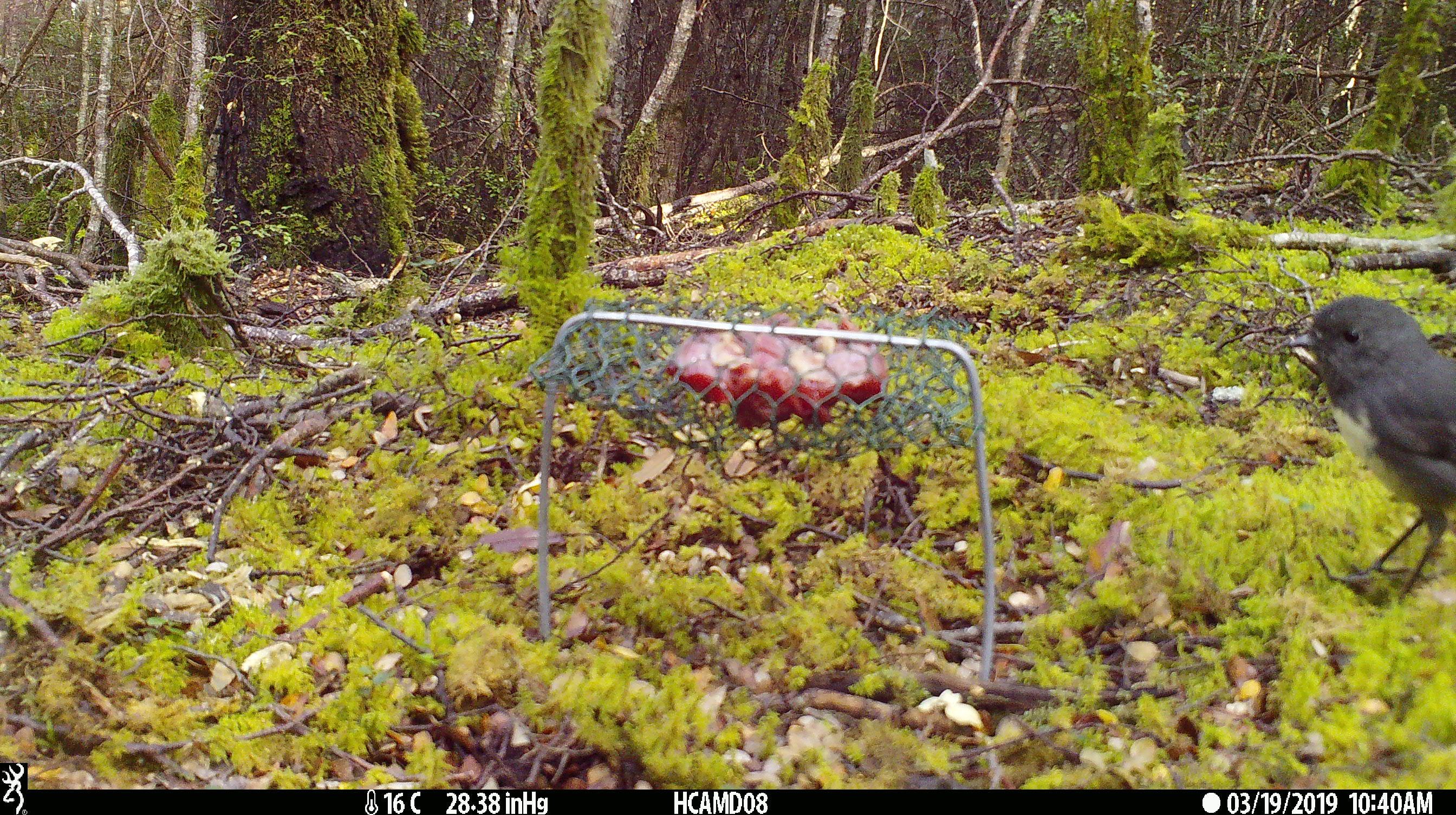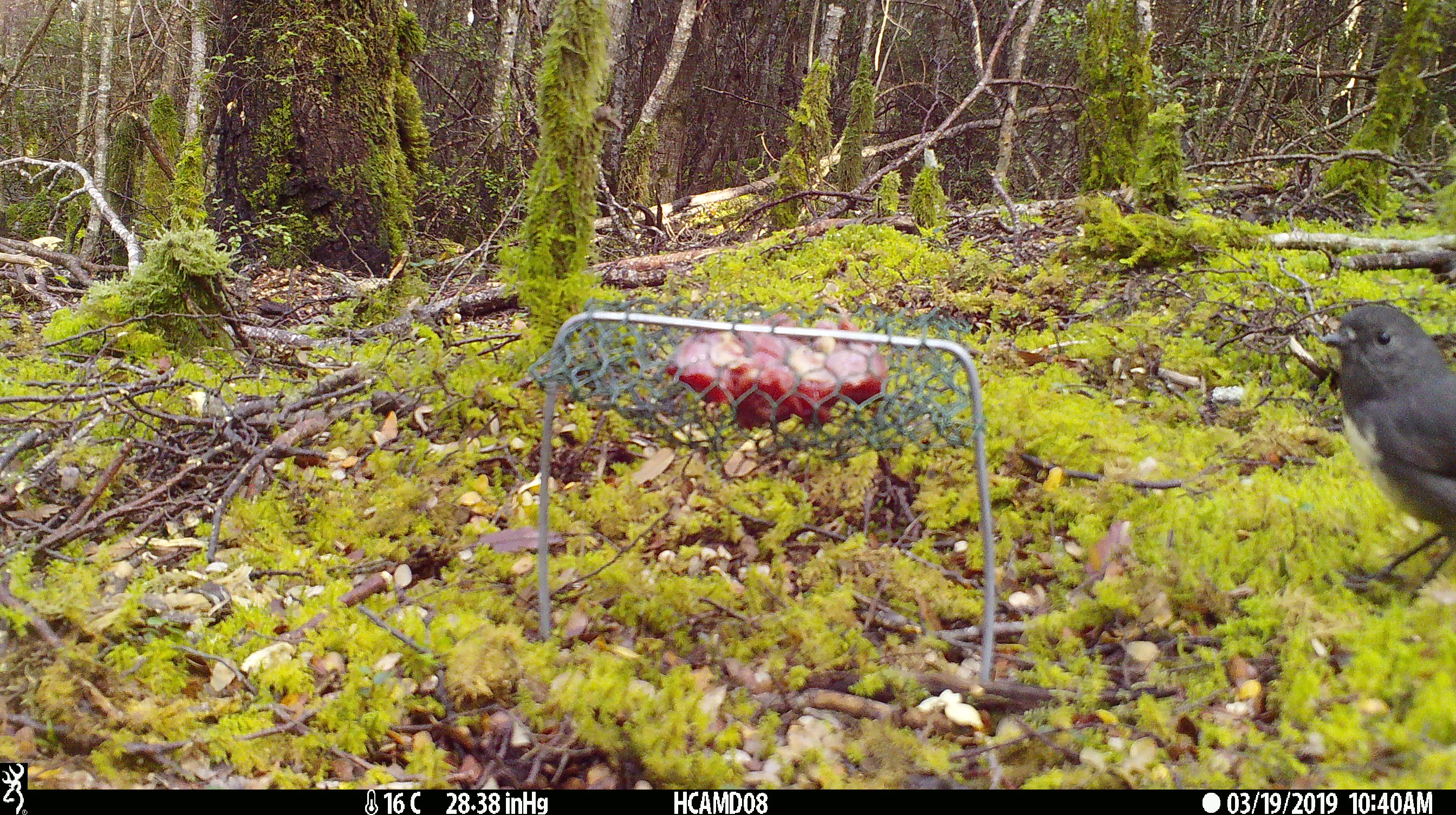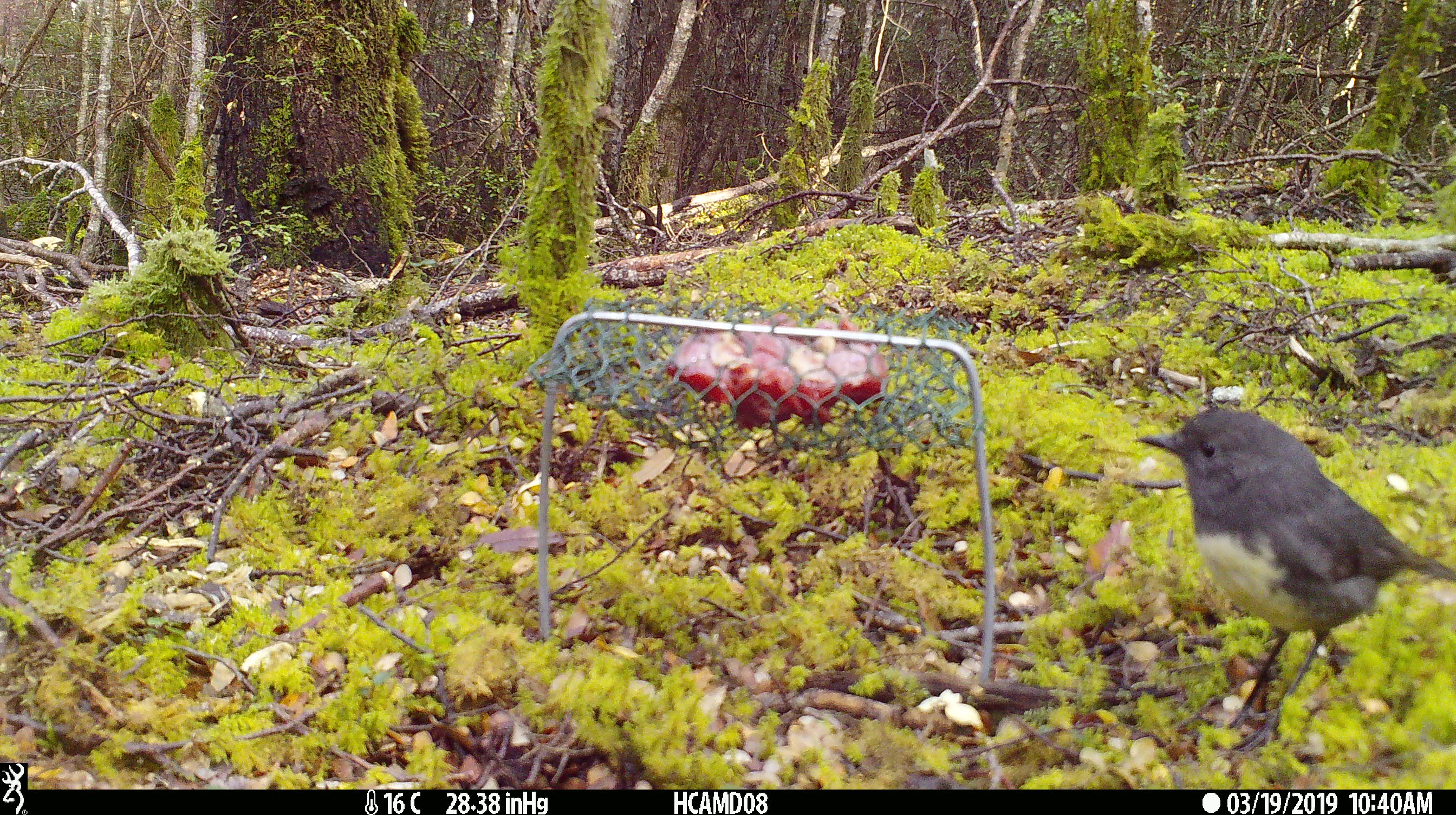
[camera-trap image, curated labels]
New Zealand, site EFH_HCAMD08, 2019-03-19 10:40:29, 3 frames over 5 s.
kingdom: Animalia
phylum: Chordata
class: Aves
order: Passeriformes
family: Petroicidae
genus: Petroica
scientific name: Petroica australis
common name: new zealand robin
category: robin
Robin (new zealand robin) (Petroica australis).